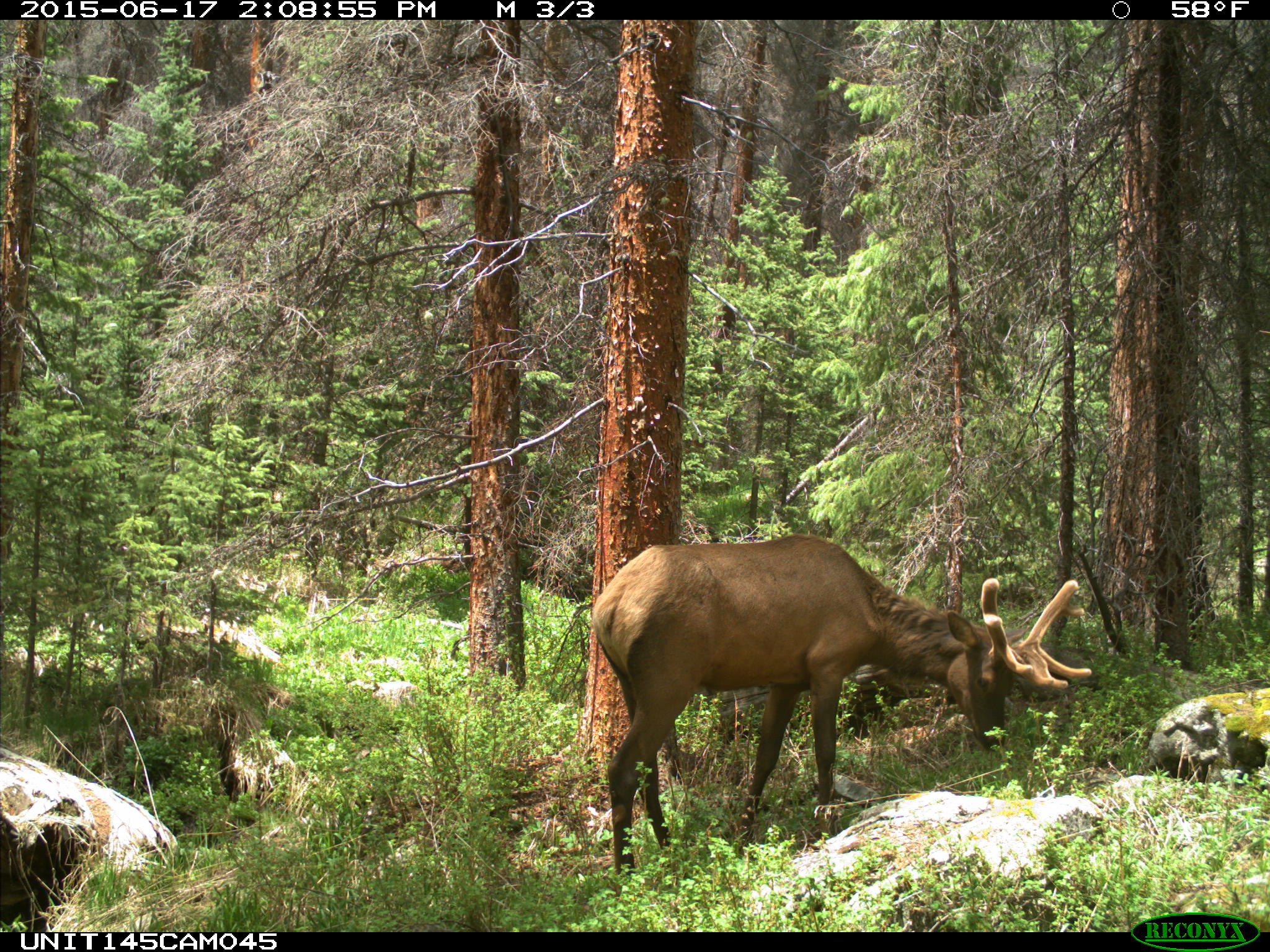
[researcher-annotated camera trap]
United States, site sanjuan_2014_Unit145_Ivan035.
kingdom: Animalia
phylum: Chordata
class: Mammalia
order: Artiodactyla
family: Cervidae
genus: Cervus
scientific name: Cervus elaphus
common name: red deer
Cervus elaphus (red deer).